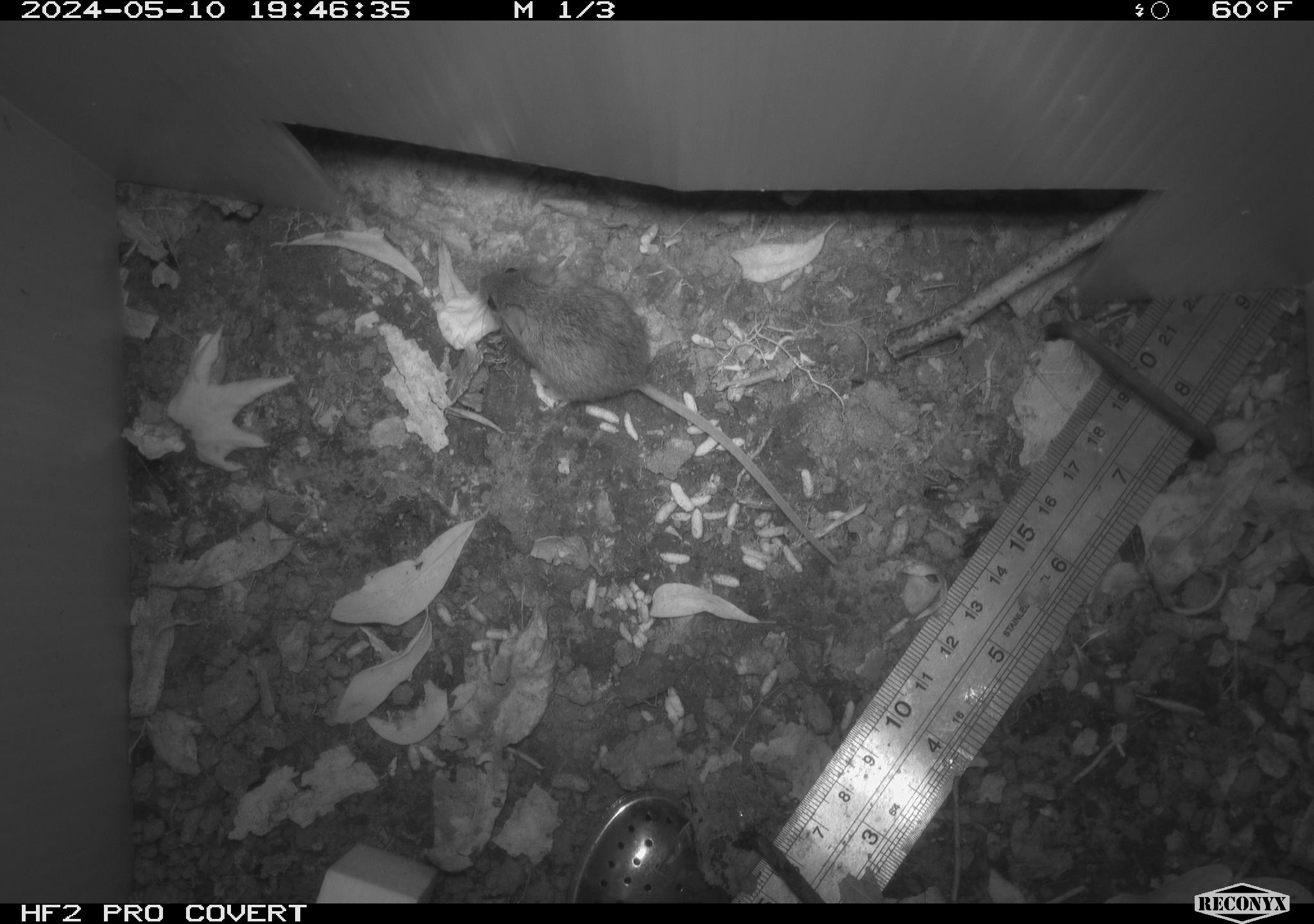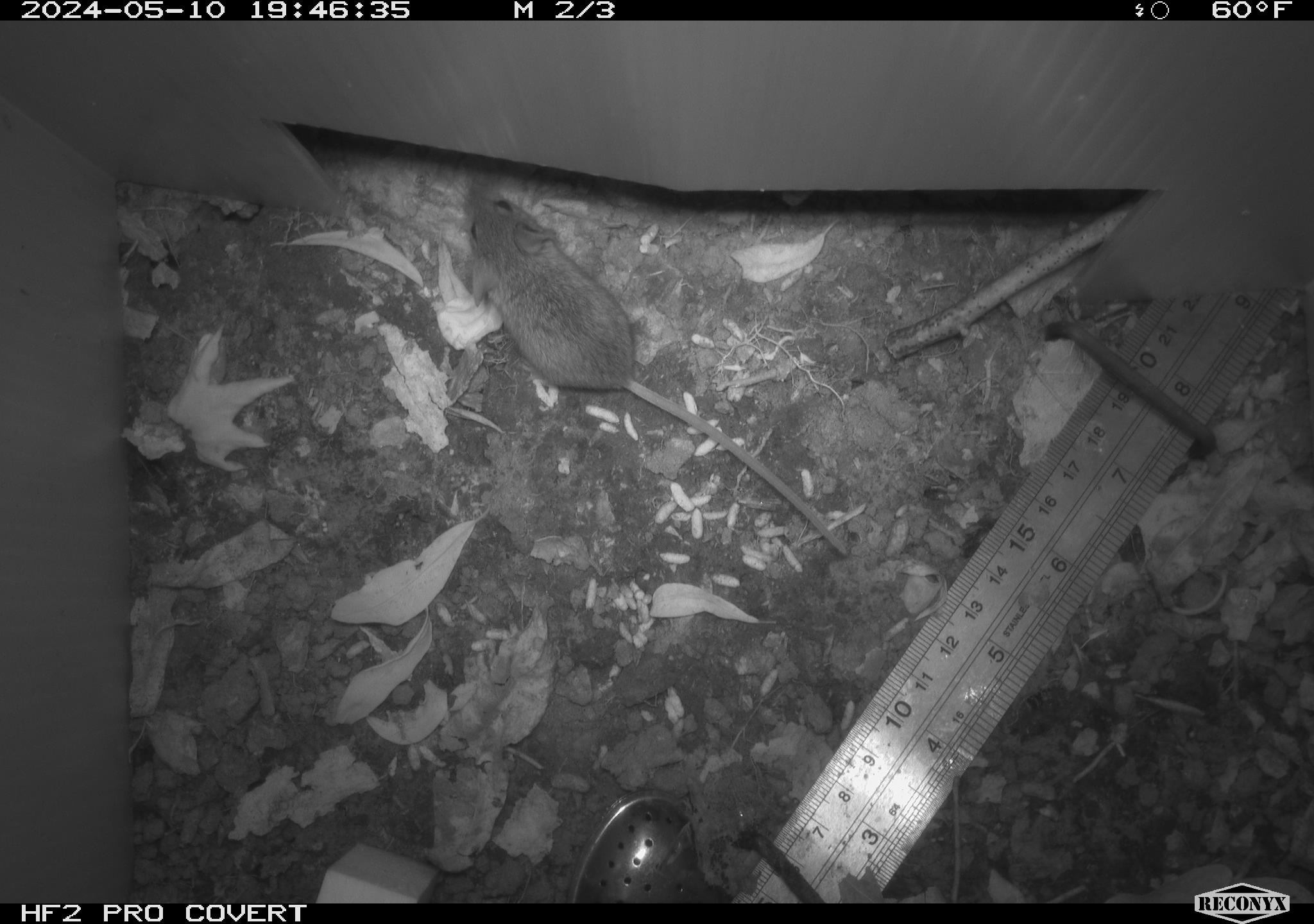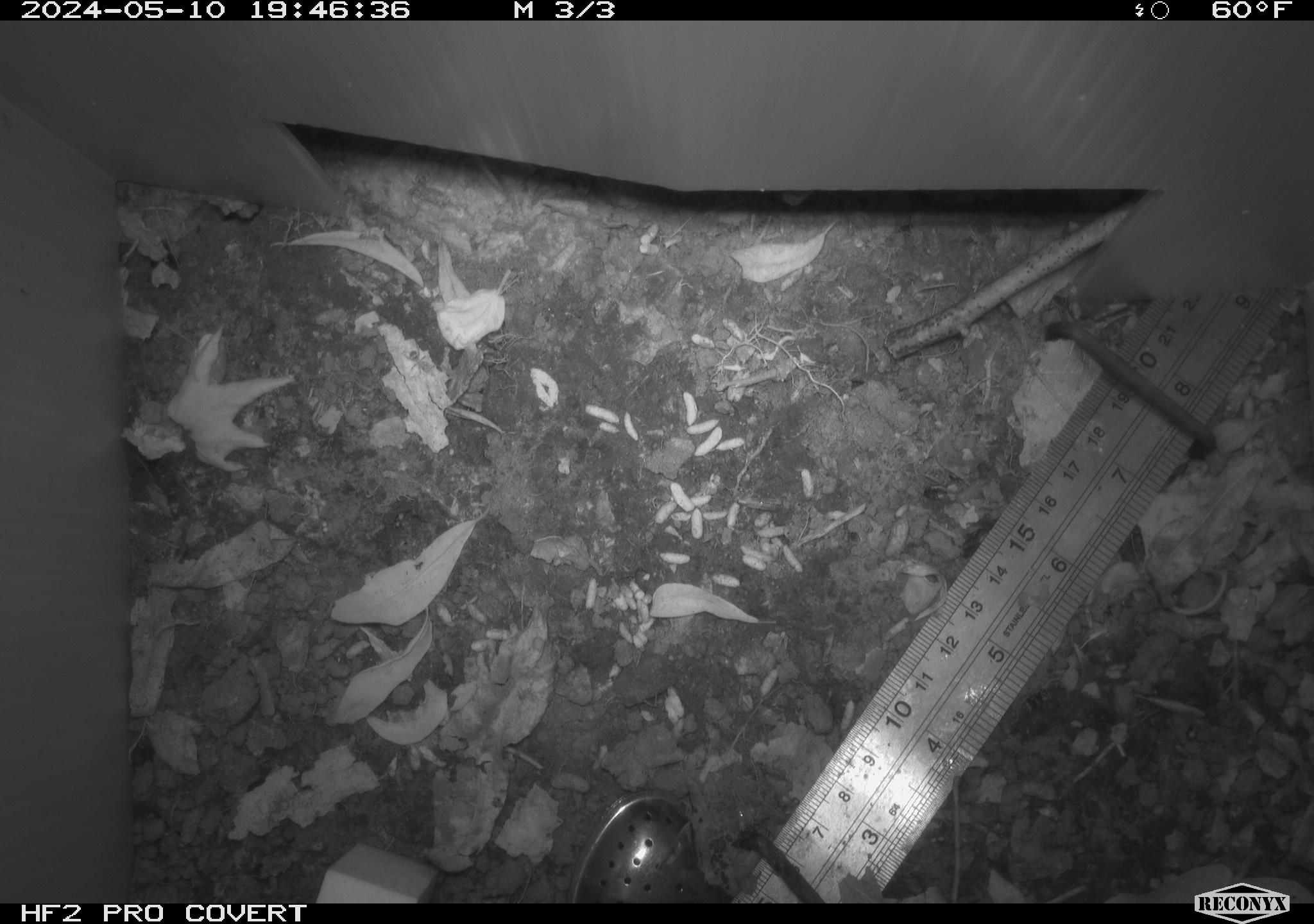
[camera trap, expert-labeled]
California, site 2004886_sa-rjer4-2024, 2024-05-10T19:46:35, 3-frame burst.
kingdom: Animalia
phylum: Chordata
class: Mammalia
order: Rodentia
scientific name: Rodentia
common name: mouse species